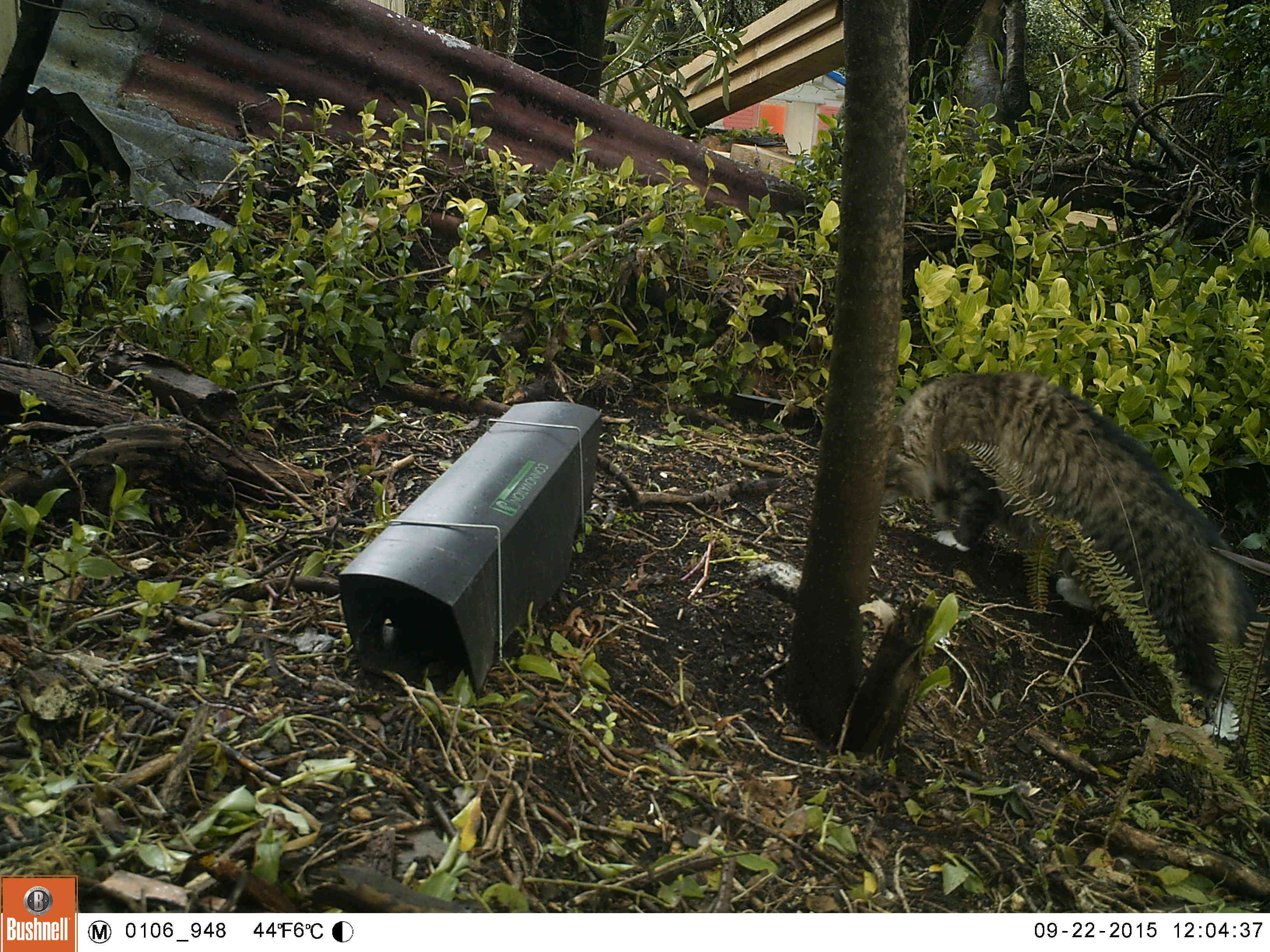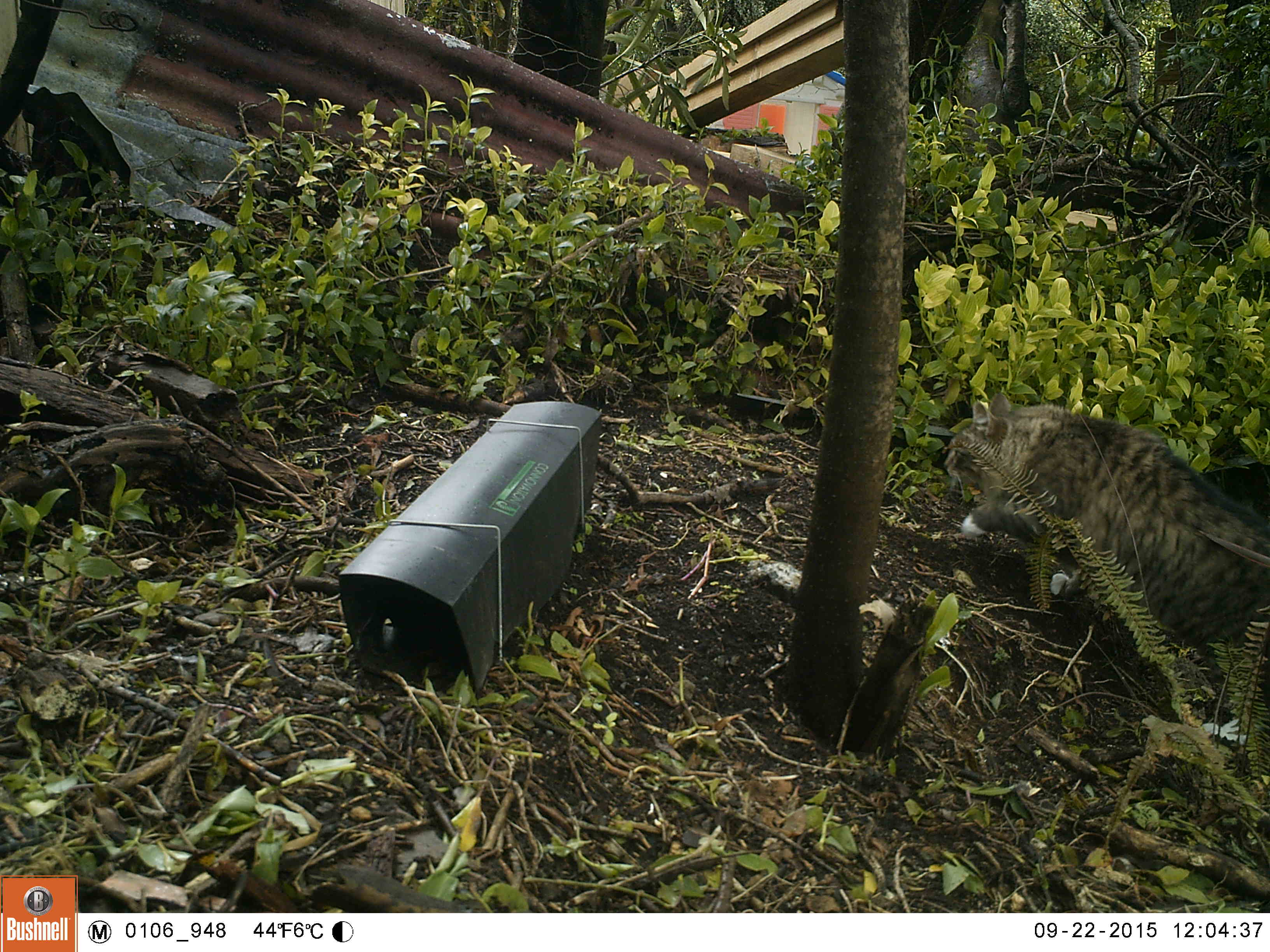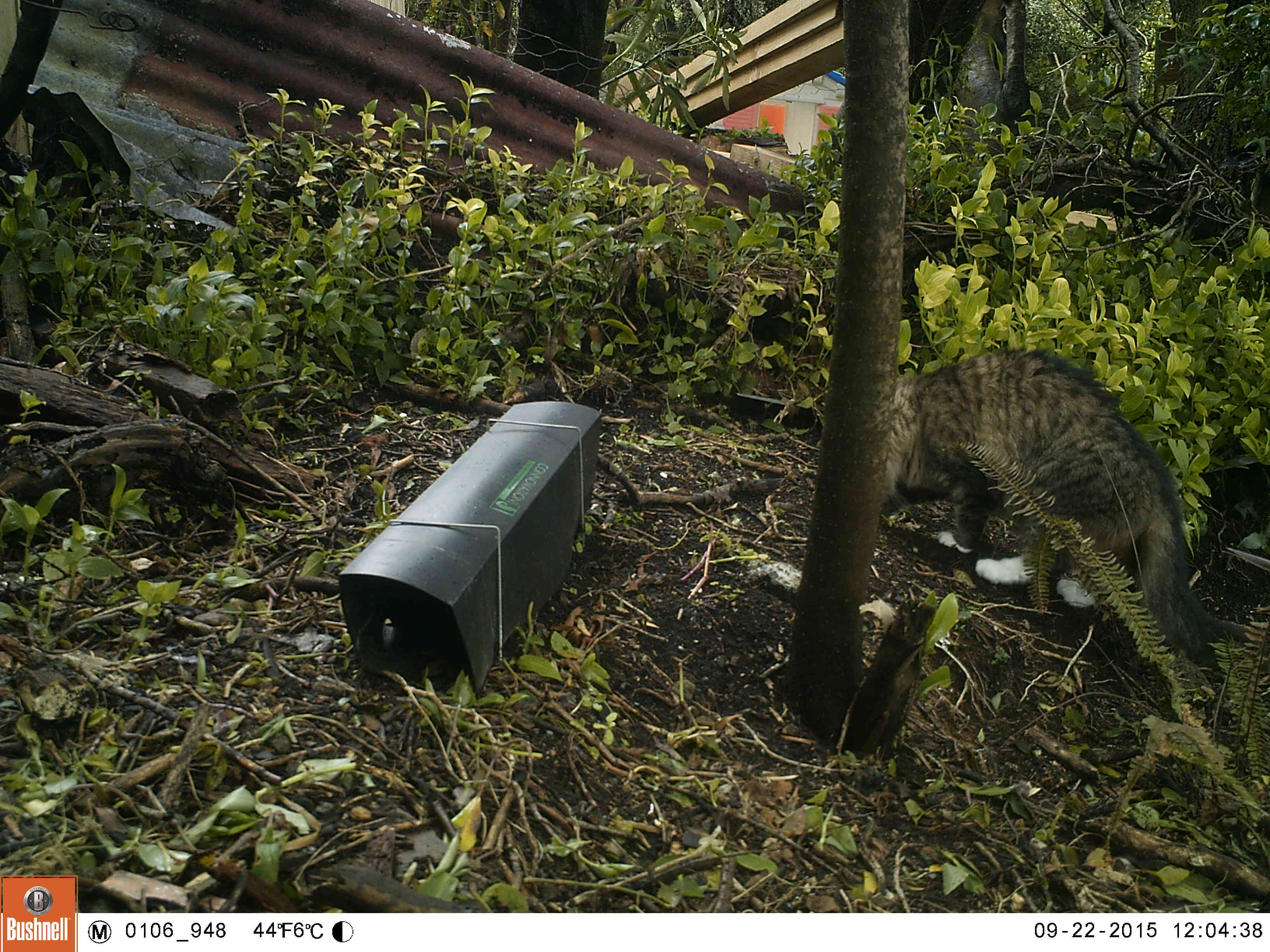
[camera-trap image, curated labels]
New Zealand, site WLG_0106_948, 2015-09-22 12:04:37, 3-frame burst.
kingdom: Animalia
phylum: Chordata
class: Mammalia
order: Carnivora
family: Felidae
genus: Felis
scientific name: Felis catus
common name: domestic cat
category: cat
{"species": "cat (domestic cat) (Felis catus)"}